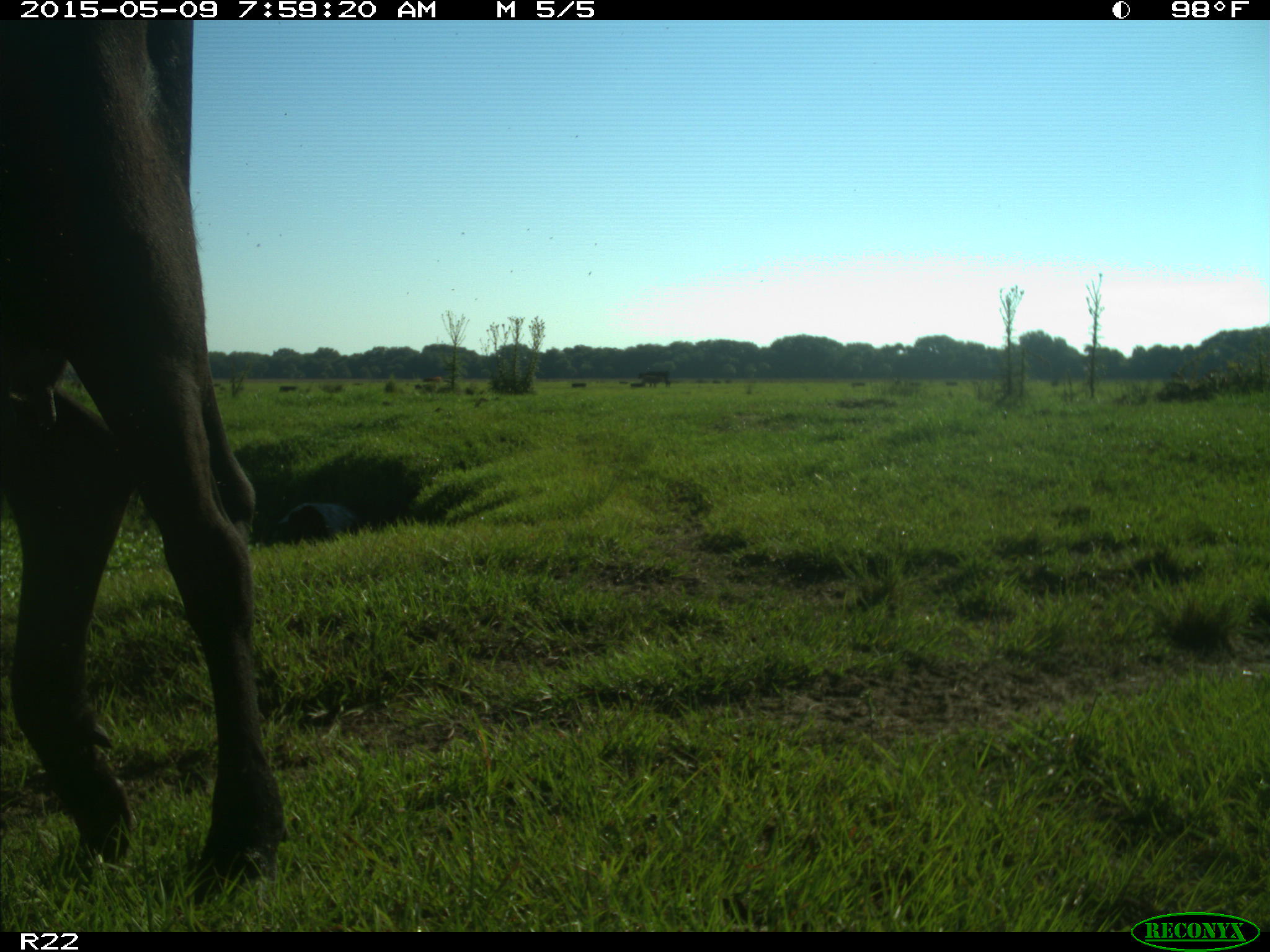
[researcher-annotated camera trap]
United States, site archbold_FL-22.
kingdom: Animalia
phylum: Chordata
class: Mammalia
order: Artiodactyla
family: Bovidae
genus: Bos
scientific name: Bos taurus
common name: domestic cow